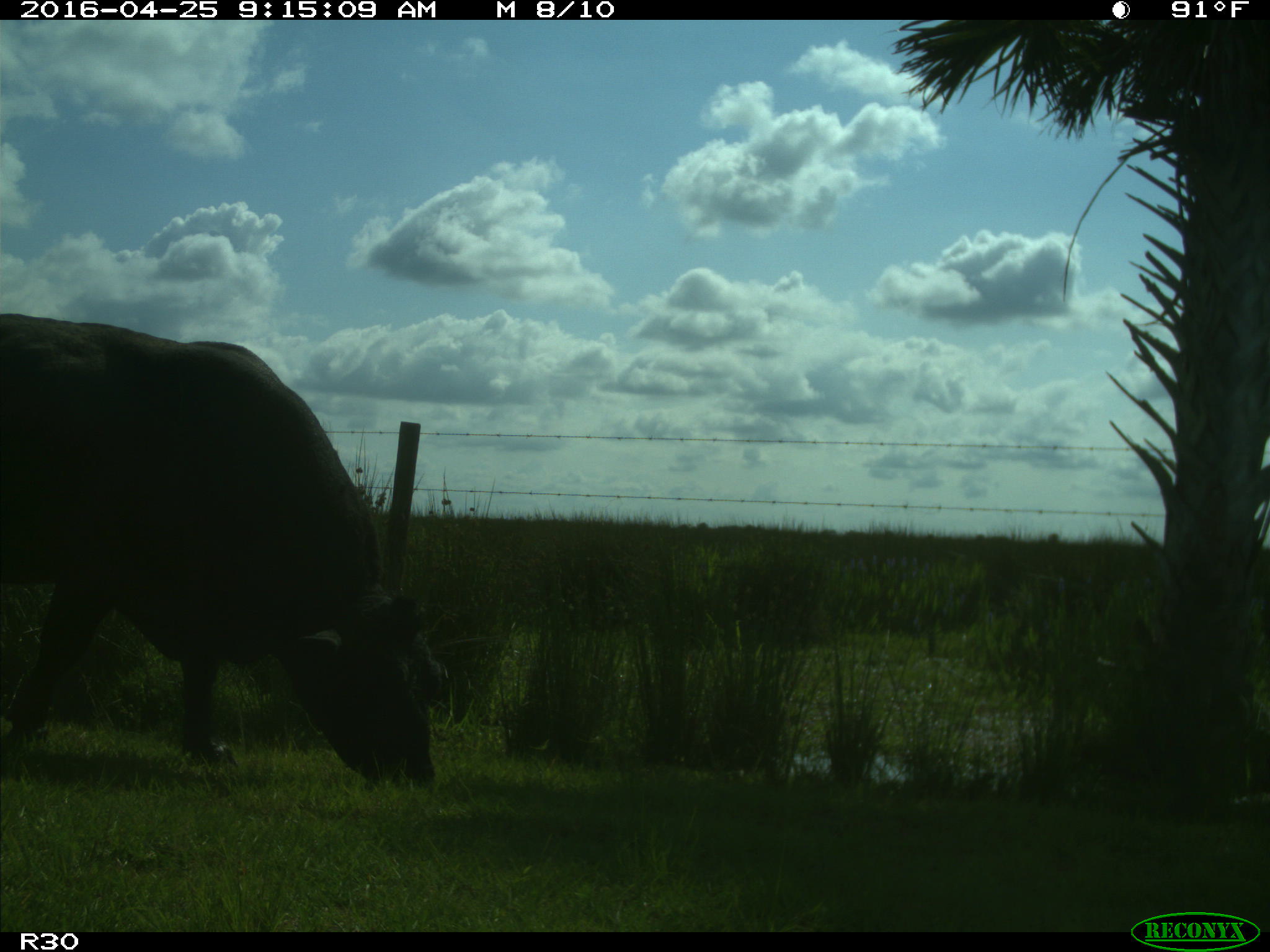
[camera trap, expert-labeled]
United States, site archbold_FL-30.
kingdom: Animalia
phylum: Chordata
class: Mammalia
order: Artiodactyla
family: Bovidae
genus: Bos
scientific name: Bos taurus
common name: domestic cow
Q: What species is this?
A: Bos taurus (domestic cow).